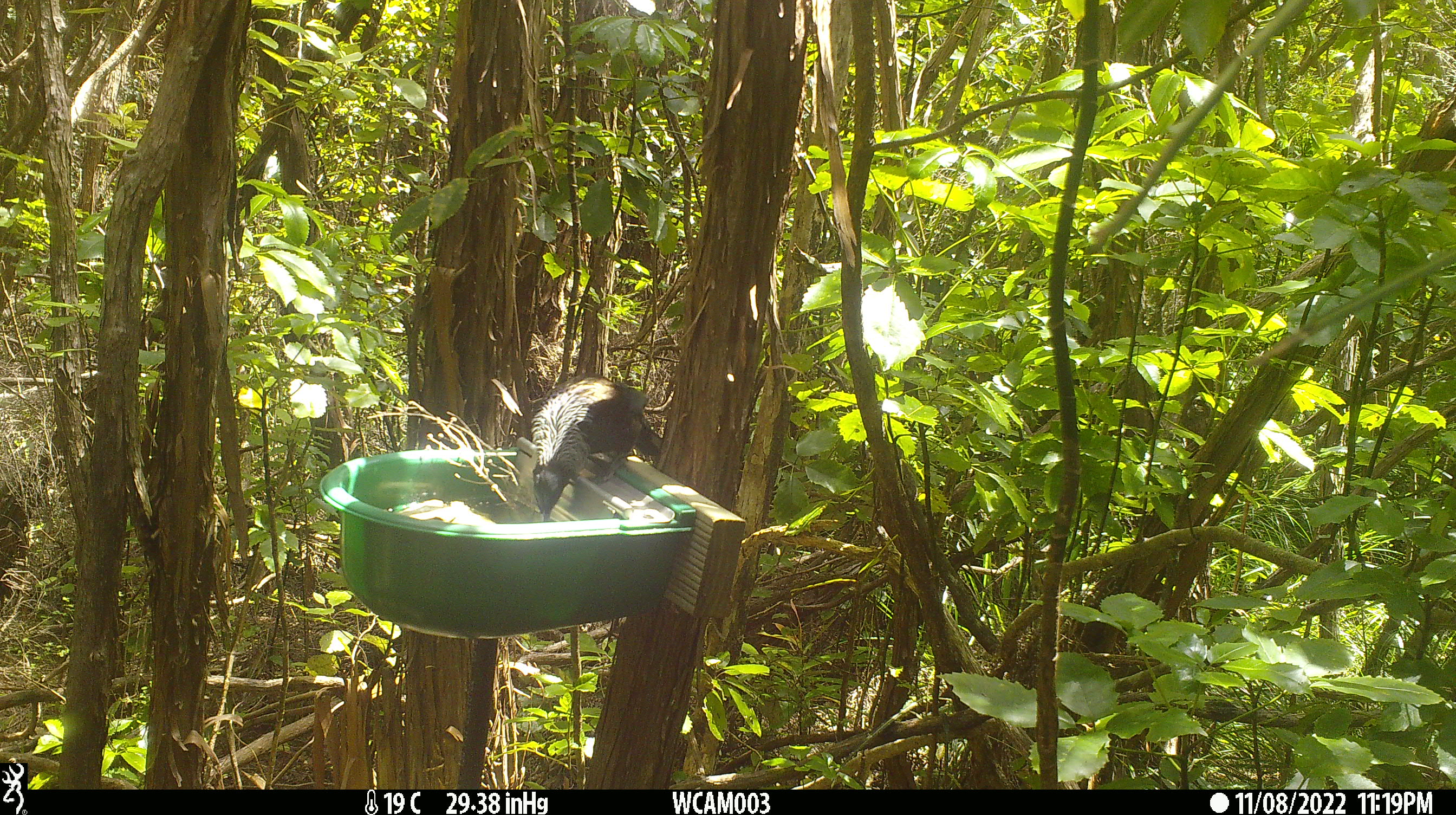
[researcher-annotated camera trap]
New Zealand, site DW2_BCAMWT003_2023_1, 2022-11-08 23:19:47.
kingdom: Animalia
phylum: Chordata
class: Aves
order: Passeriformes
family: Meliphagidae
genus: Prosthemadera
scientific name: Prosthemadera novaeseelandiae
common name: tui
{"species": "tui (Prosthemadera novaeseelandiae)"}